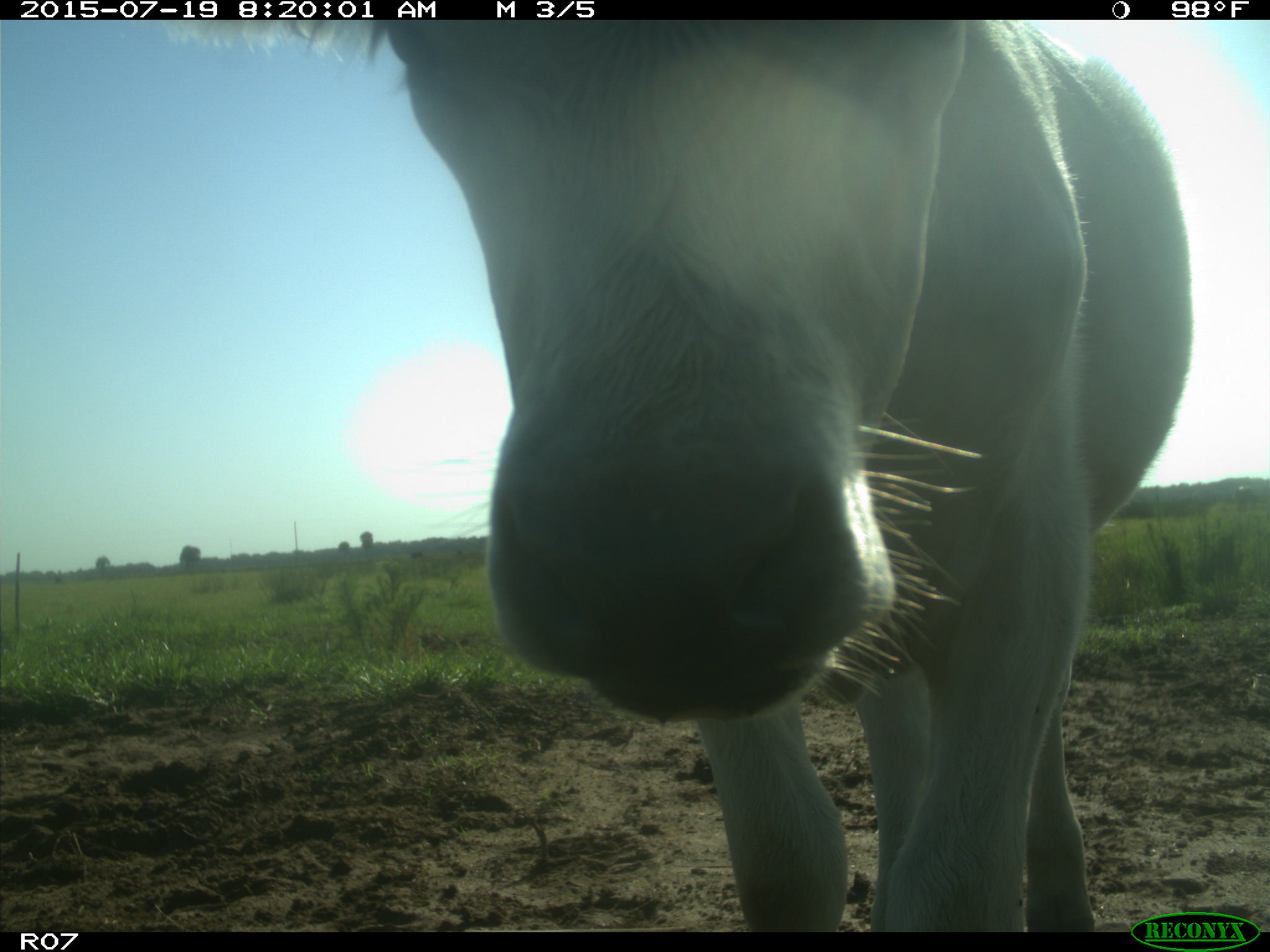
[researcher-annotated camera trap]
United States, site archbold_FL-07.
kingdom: Animalia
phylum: Chordata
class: Mammalia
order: Artiodactyla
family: Bovidae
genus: Bos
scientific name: Bos taurus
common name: domestic cow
Bos taurus (domestic cow).